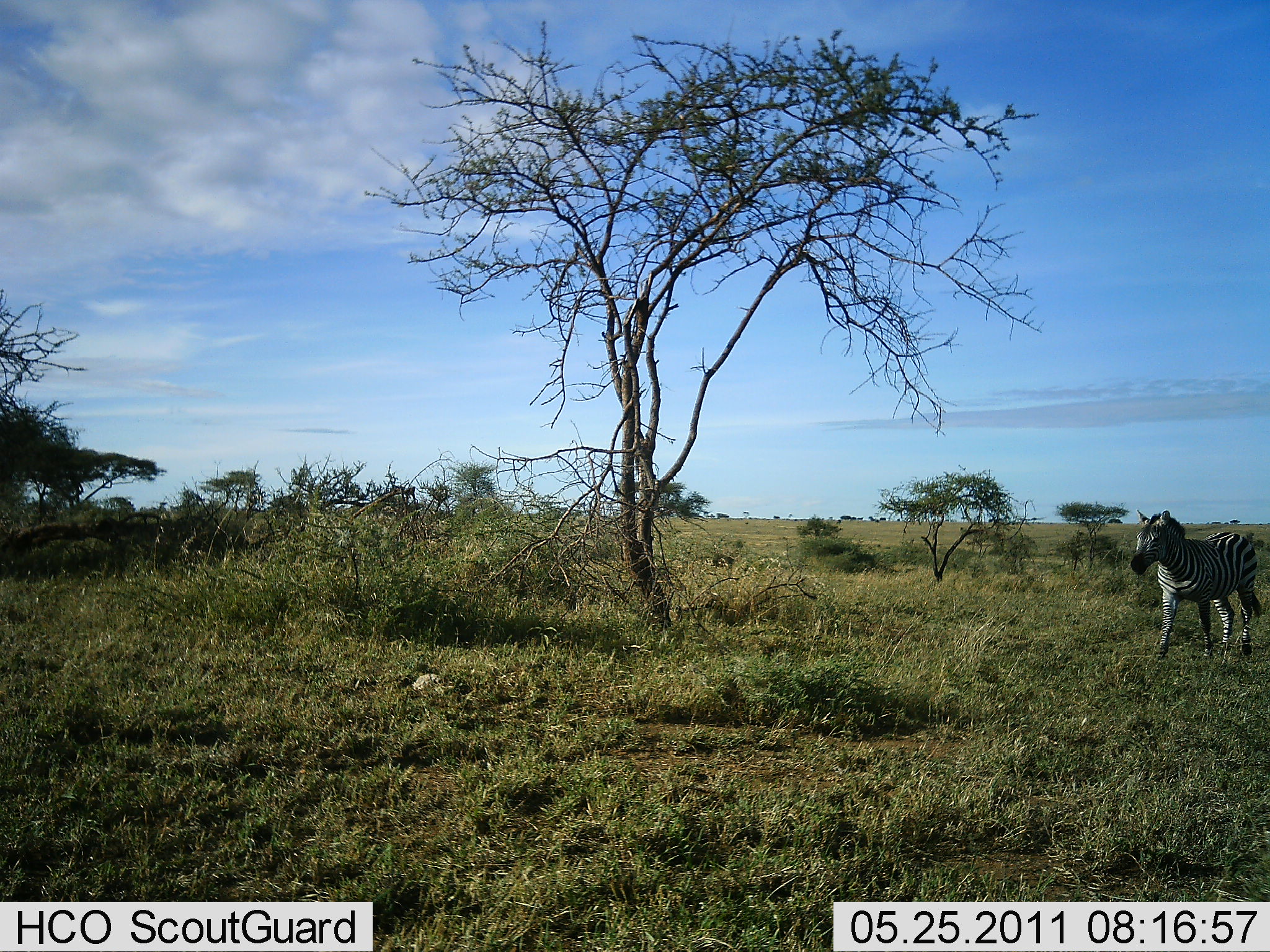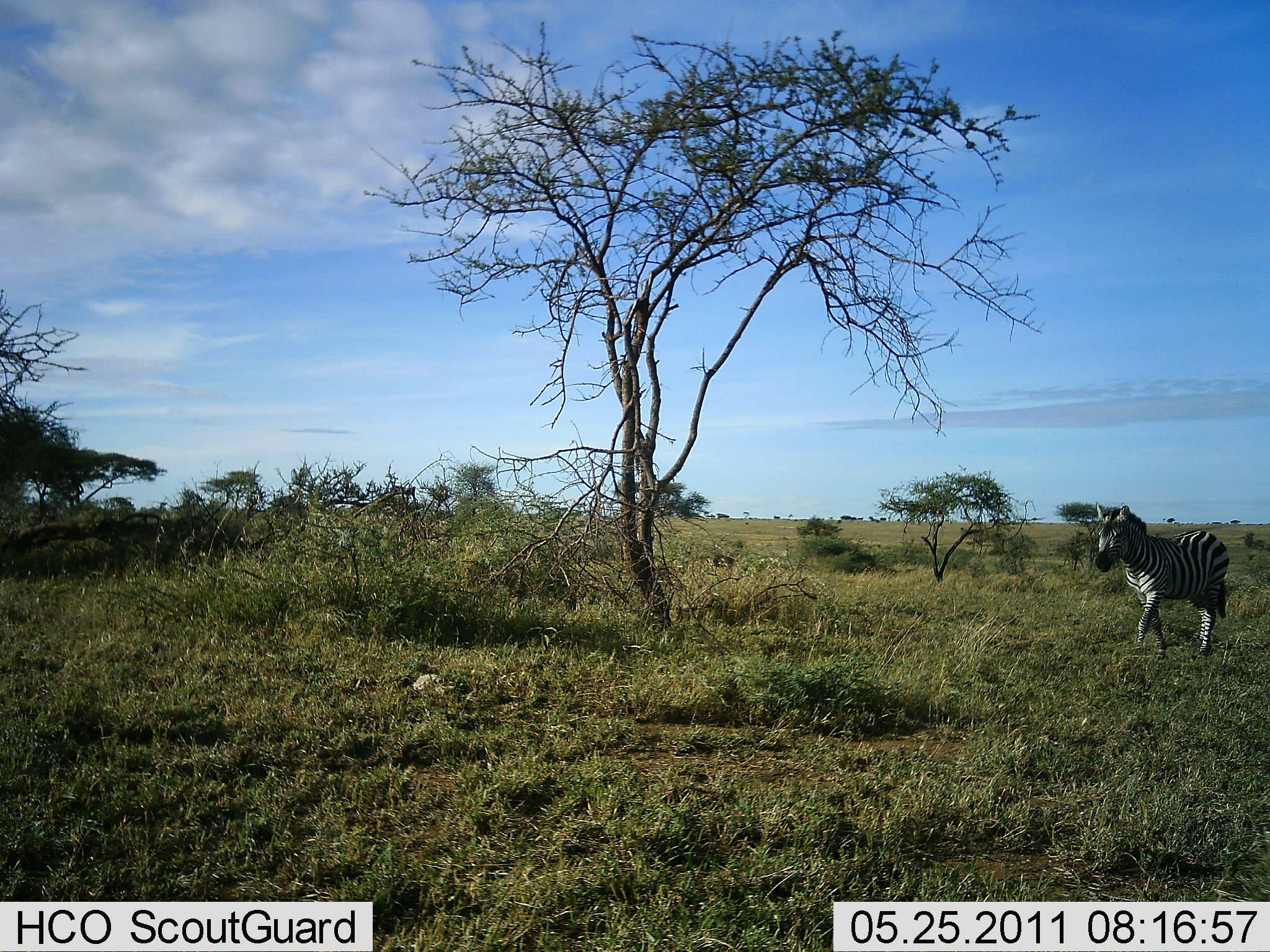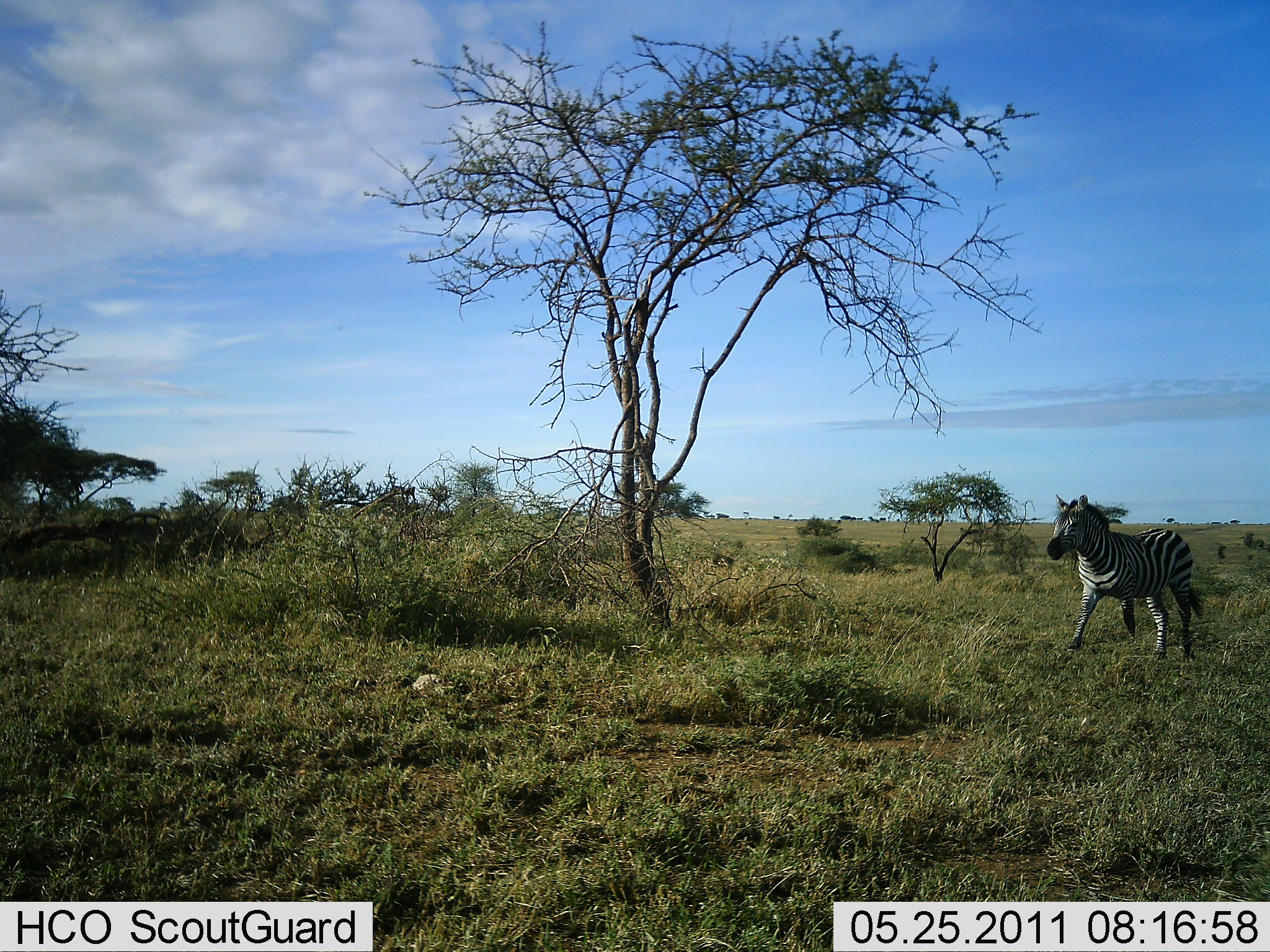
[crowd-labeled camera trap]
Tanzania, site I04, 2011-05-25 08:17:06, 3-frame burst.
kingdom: Animalia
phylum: Chordata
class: Mammalia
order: Perissodactyla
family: Equidae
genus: Equus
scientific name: Equus quagga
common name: plains zebra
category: zebra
Zebra (plains zebra) (Equus quagga), count 1. Behavior (volunteer vote fractions): standing 8%, resting 0%, moving 100%, interacting 0%. Young present (vote fraction): 0%. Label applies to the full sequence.